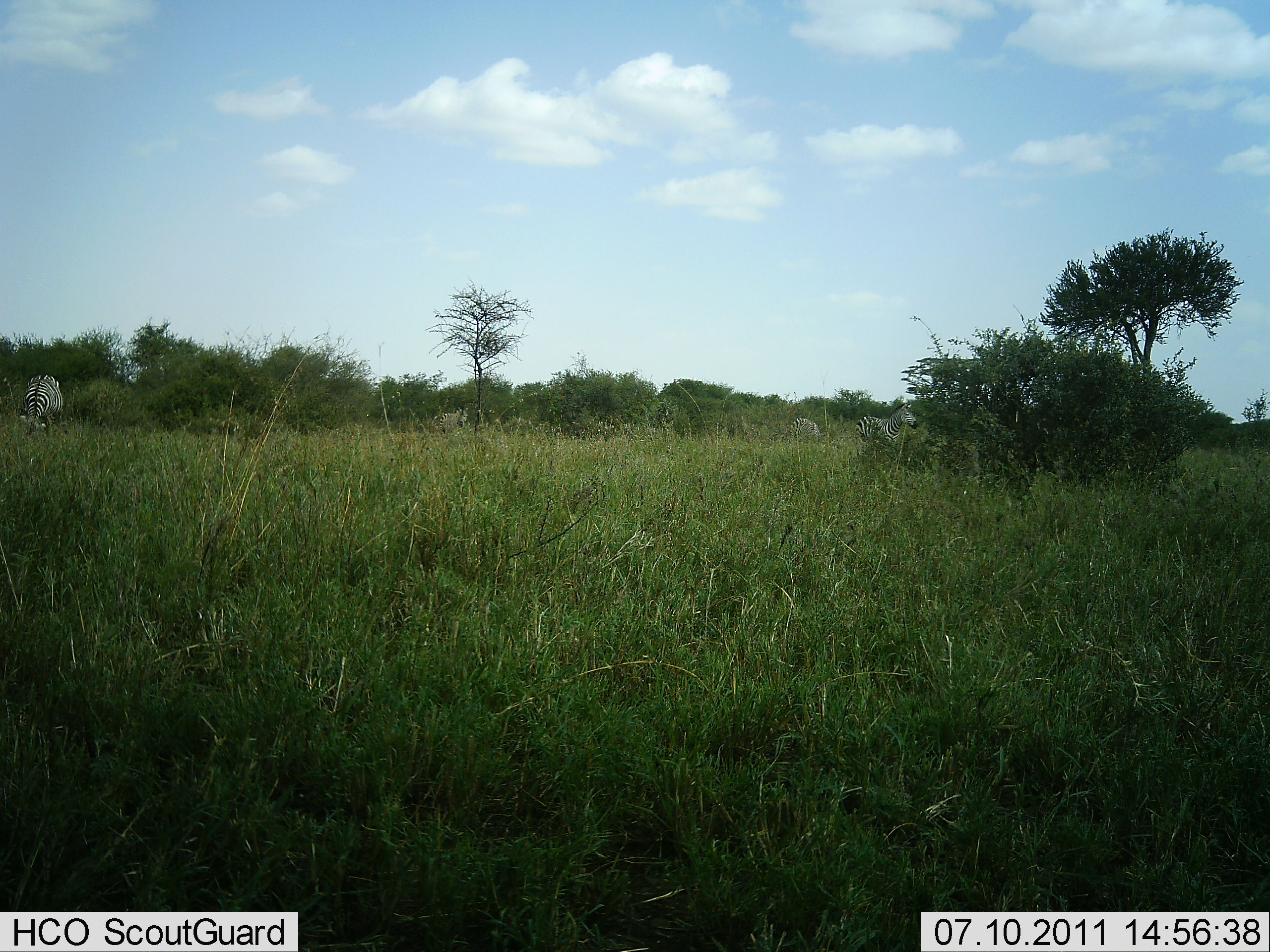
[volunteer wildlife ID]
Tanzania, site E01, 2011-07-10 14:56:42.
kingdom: Animalia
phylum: Chordata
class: Mammalia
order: Perissodactyla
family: Equidae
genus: Equus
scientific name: Equus quagga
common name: plains zebra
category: zebra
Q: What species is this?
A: Zebra (plains zebra) (Equus quagga).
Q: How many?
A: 4.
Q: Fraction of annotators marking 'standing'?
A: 10%.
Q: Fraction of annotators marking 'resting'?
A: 0%.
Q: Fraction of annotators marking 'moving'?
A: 20%.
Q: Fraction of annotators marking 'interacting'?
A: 0%.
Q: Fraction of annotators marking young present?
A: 0%.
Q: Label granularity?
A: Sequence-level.